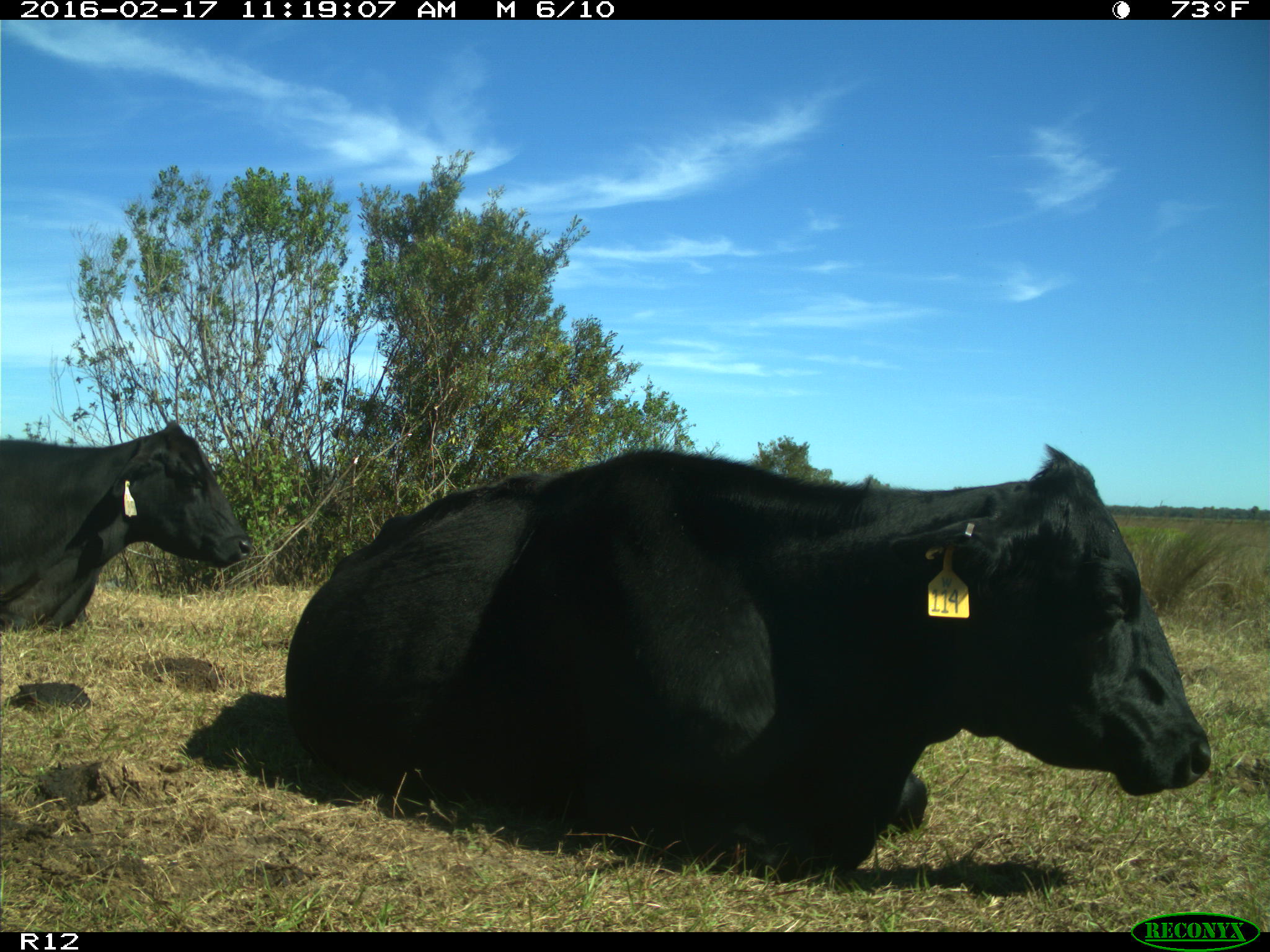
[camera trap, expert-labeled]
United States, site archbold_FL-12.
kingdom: Animalia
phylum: Chordata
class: Mammalia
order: Artiodactyla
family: Bovidae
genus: Bos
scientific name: Bos taurus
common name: domestic cow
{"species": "Bos taurus (domestic cow)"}